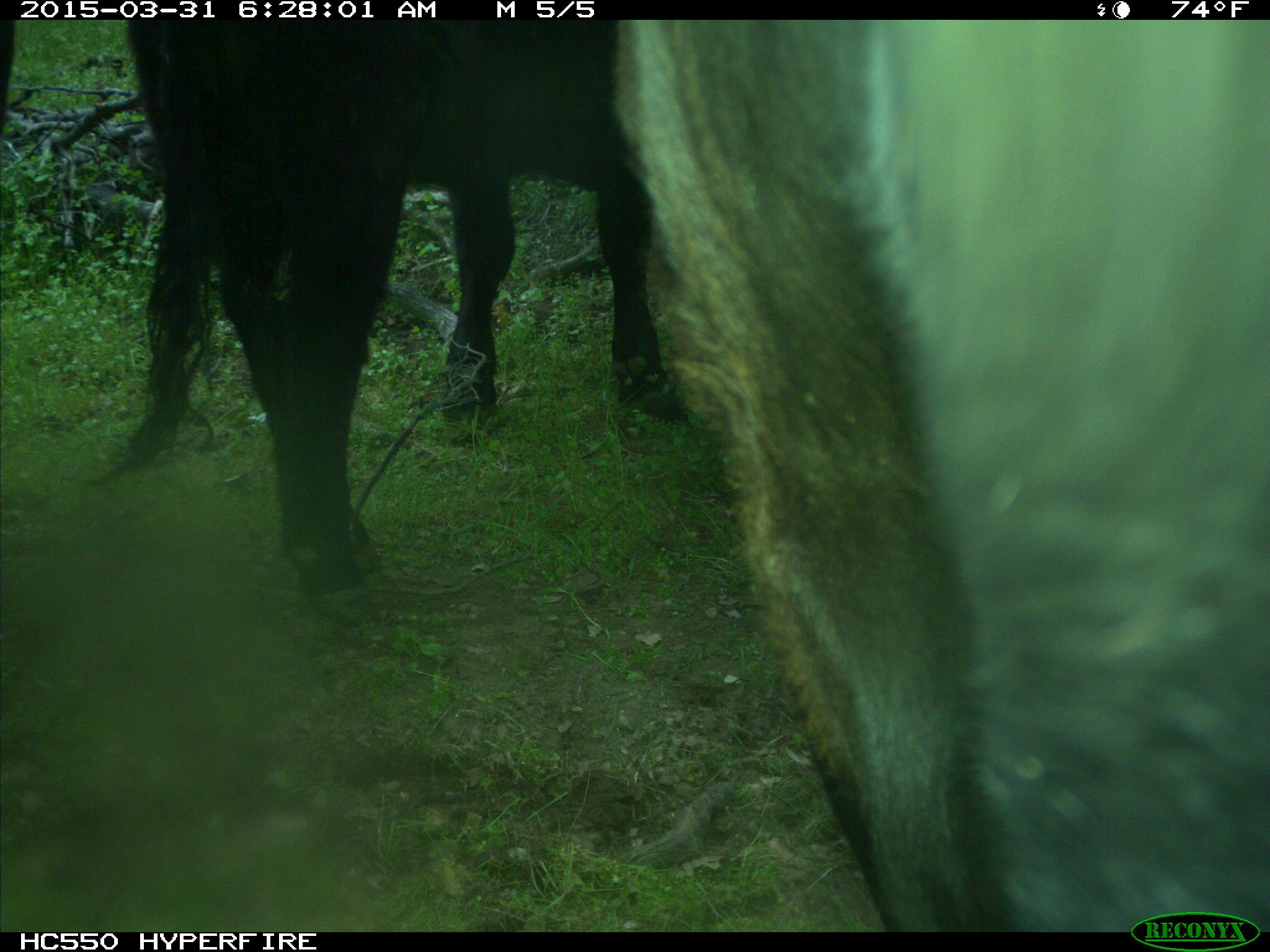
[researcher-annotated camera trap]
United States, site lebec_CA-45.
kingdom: Animalia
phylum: Chordata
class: Mammalia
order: Artiodactyla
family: Bovidae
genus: Bos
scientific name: Bos taurus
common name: domestic cow